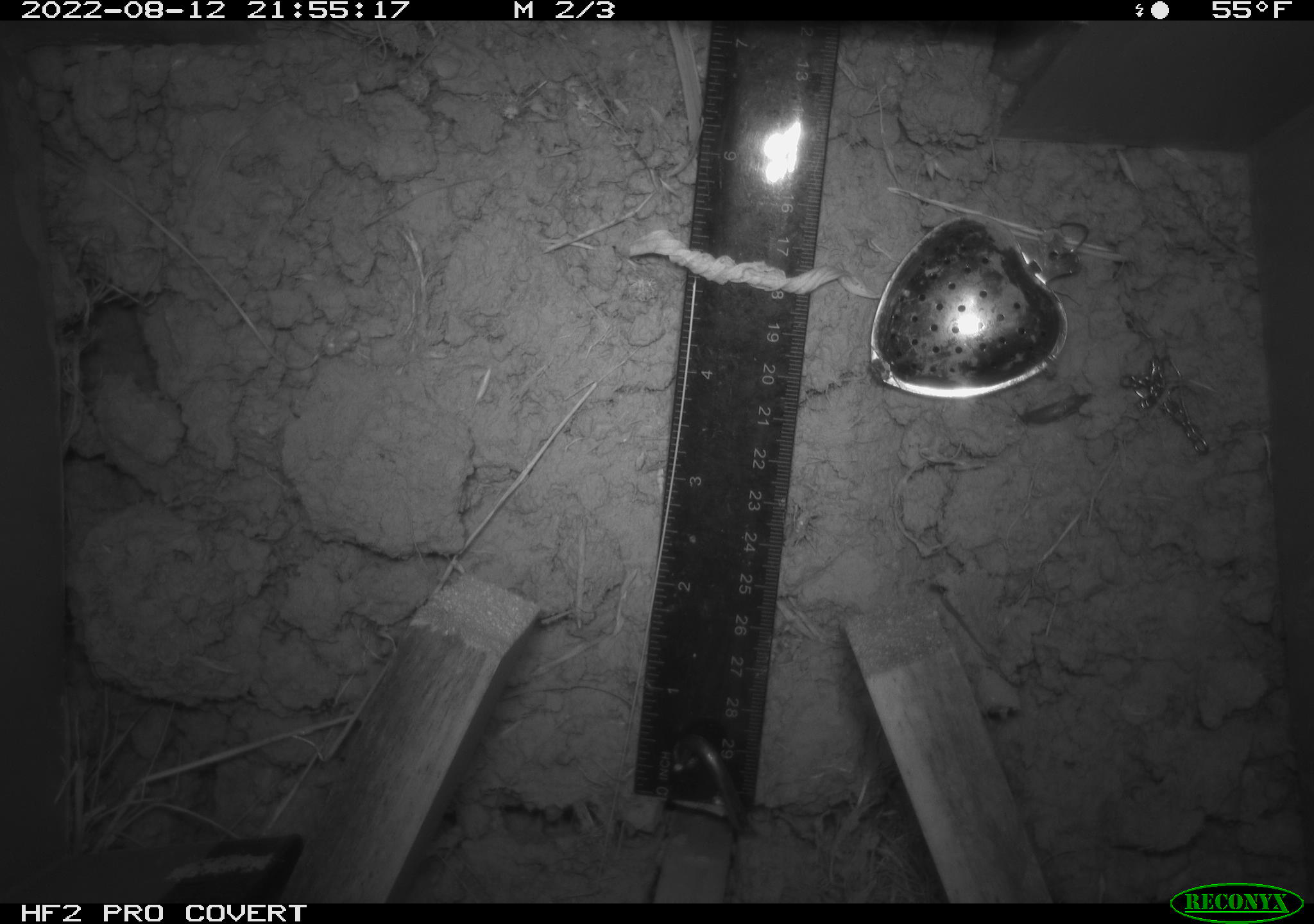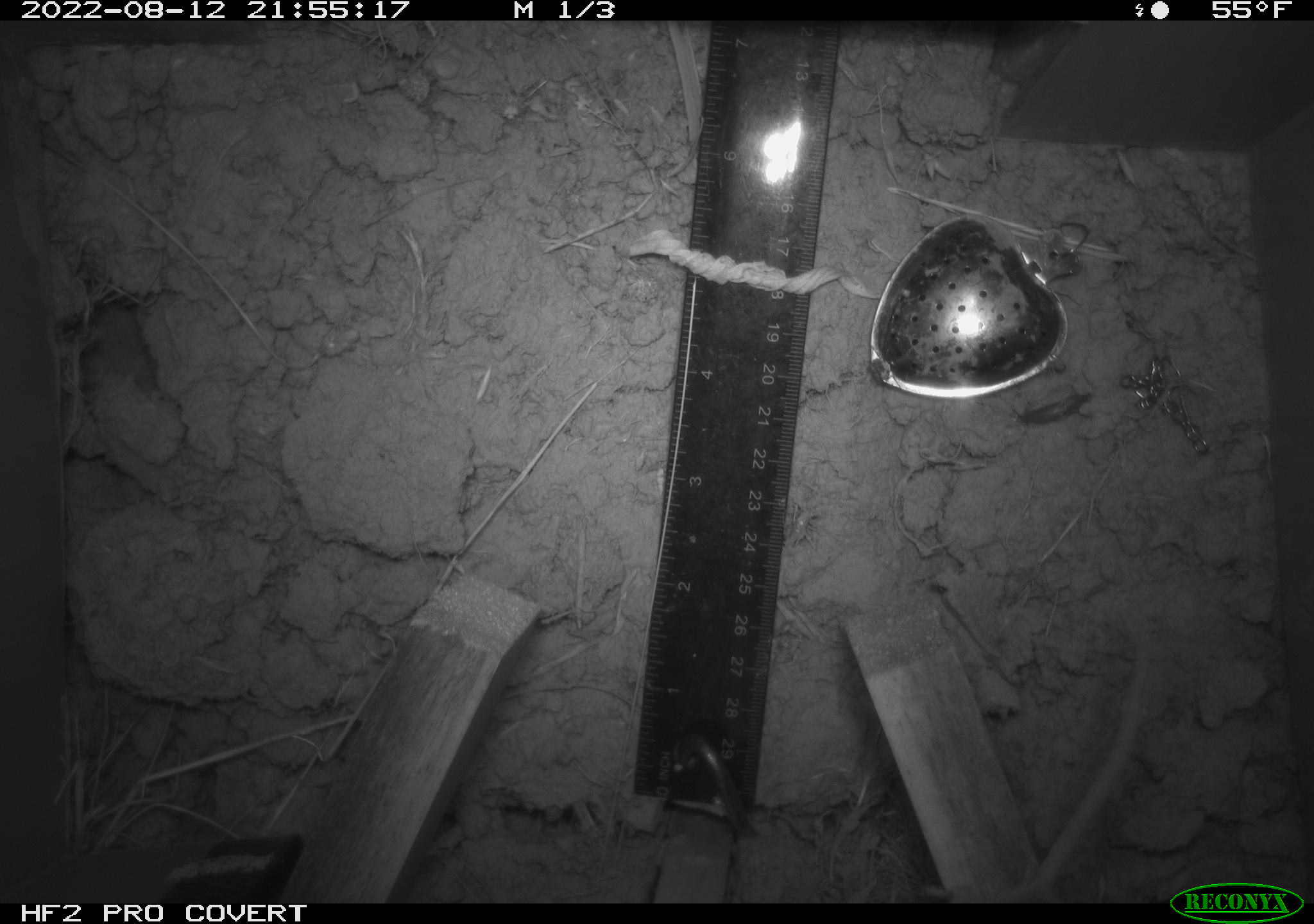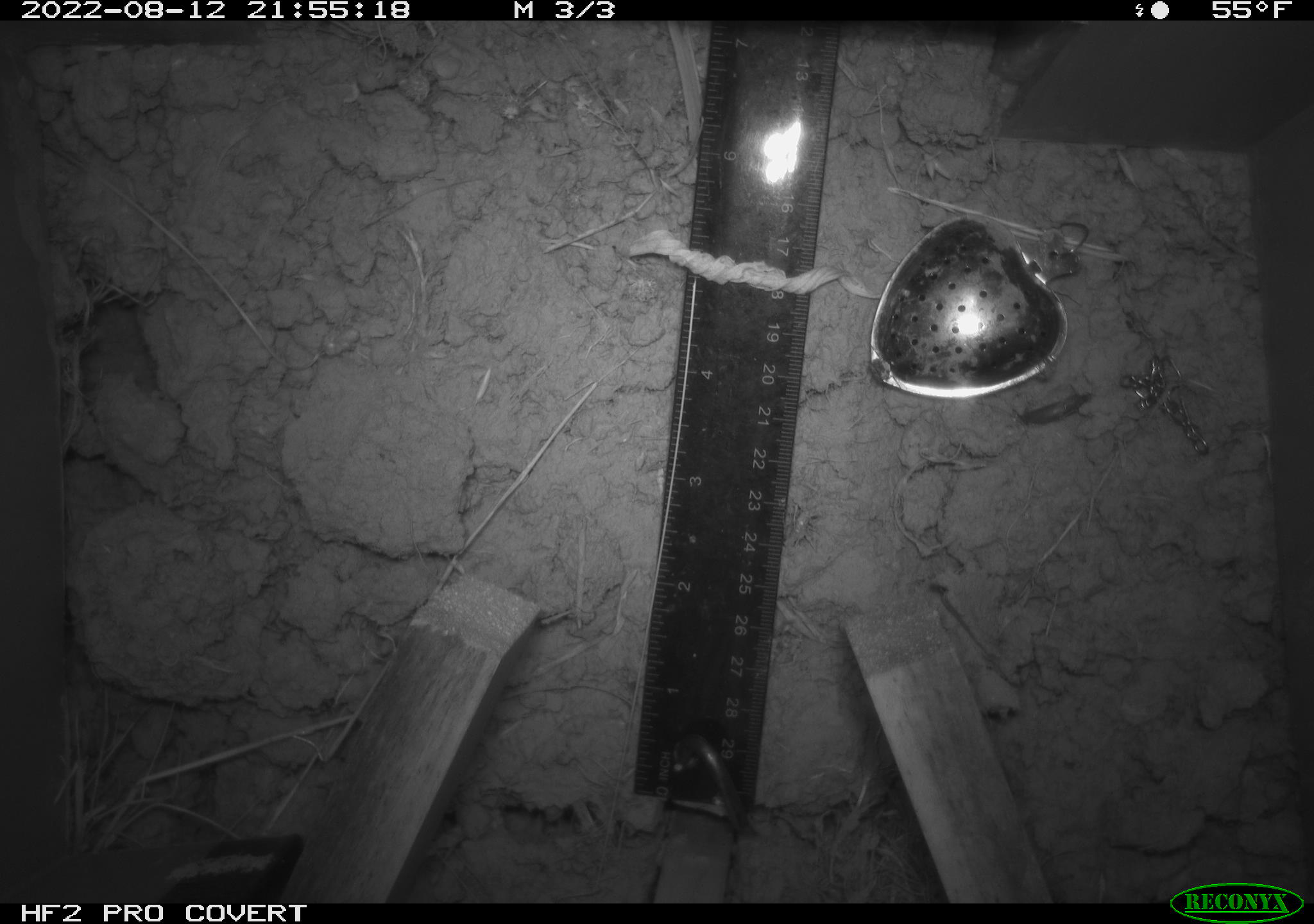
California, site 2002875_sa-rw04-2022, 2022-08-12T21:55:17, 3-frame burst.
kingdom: Animalia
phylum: Chordata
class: Mammalia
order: Rodentia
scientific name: Rodentia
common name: mouse species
Mouse species (Rodentia).